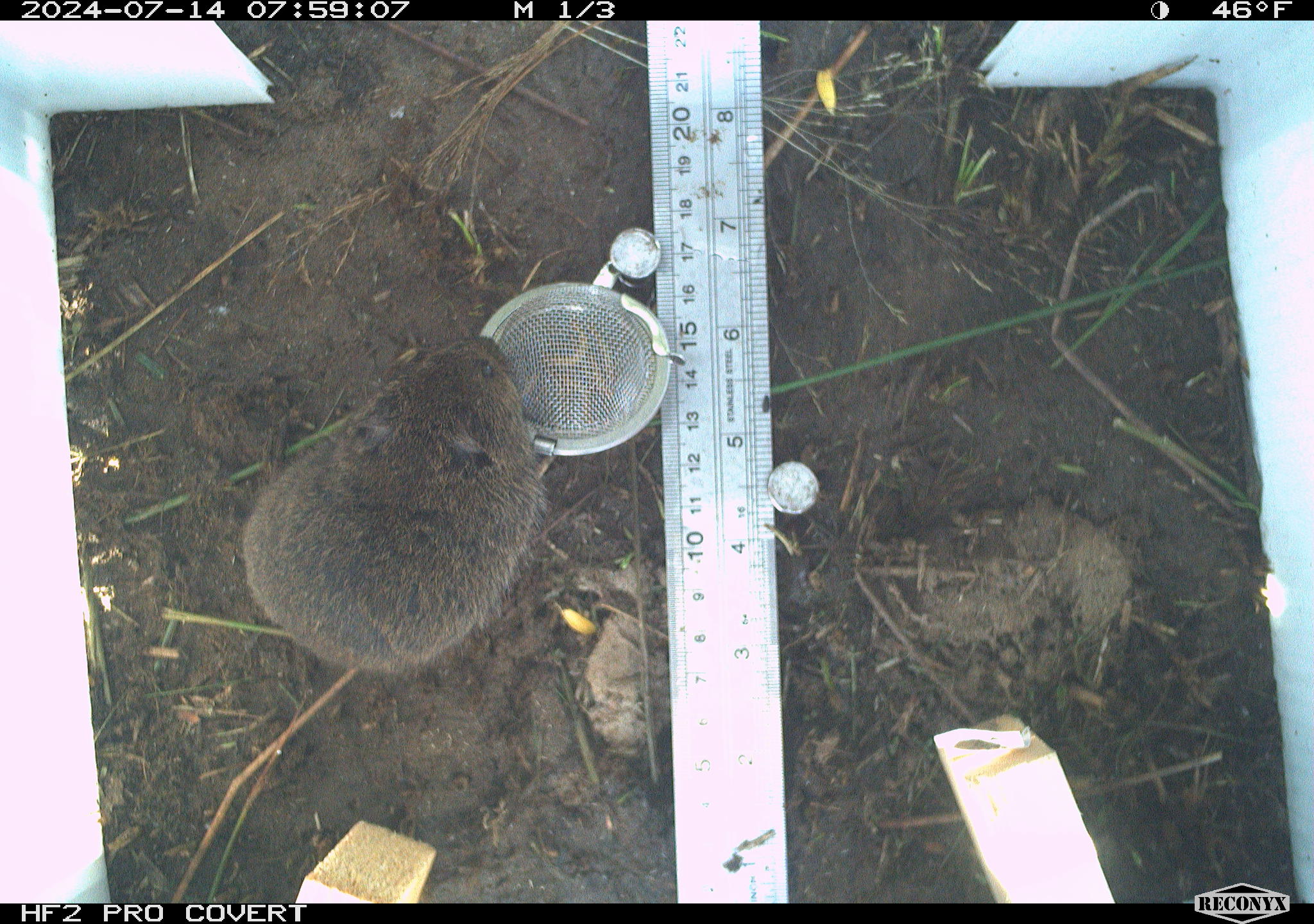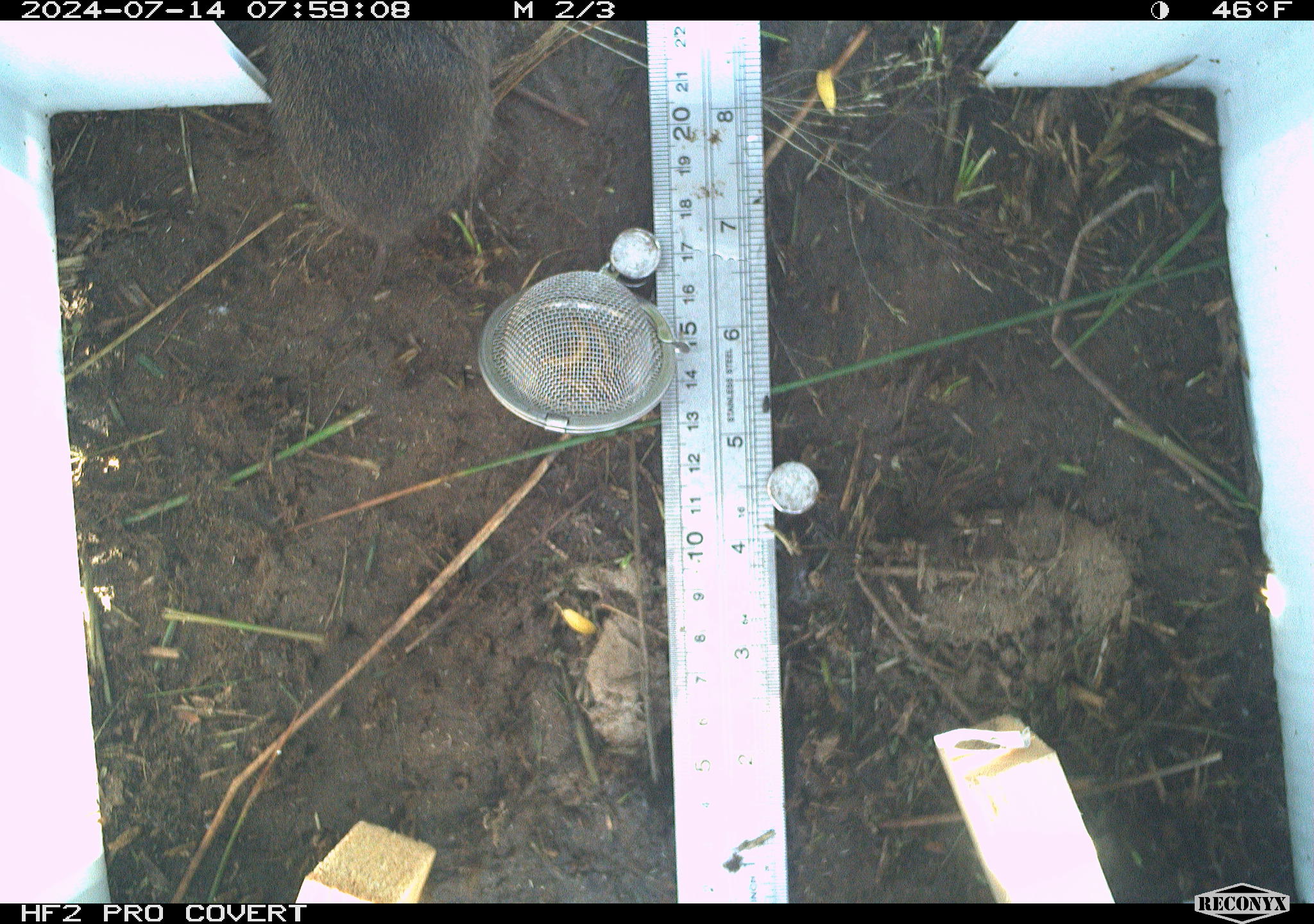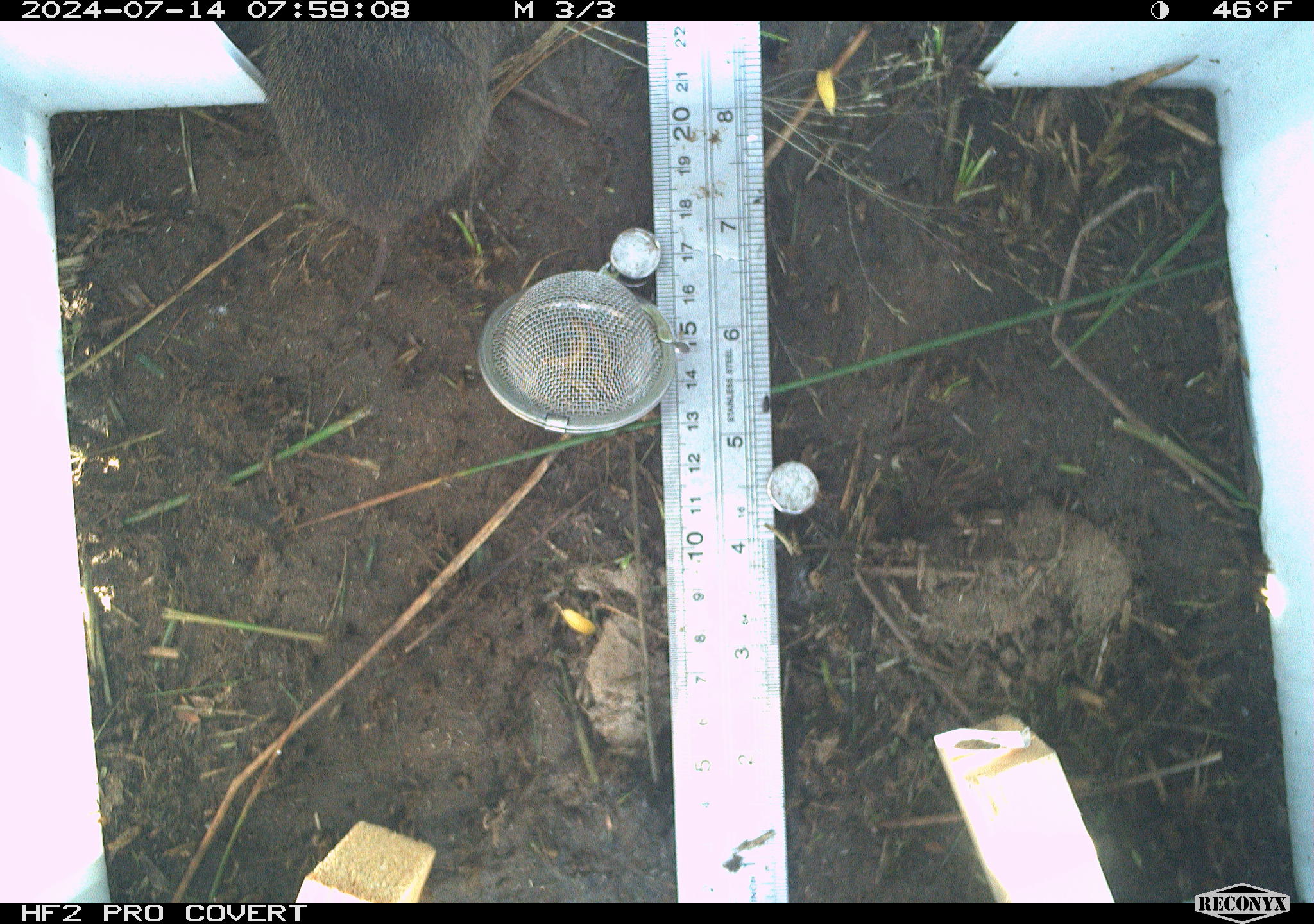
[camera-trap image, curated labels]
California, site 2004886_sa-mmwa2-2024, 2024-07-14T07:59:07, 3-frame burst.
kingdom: Animalia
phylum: Chordata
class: Mammalia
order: Rodentia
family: Cricetidae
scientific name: Arvicolinae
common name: voles, lemmings, and muskrats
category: arvicolinae subfamily